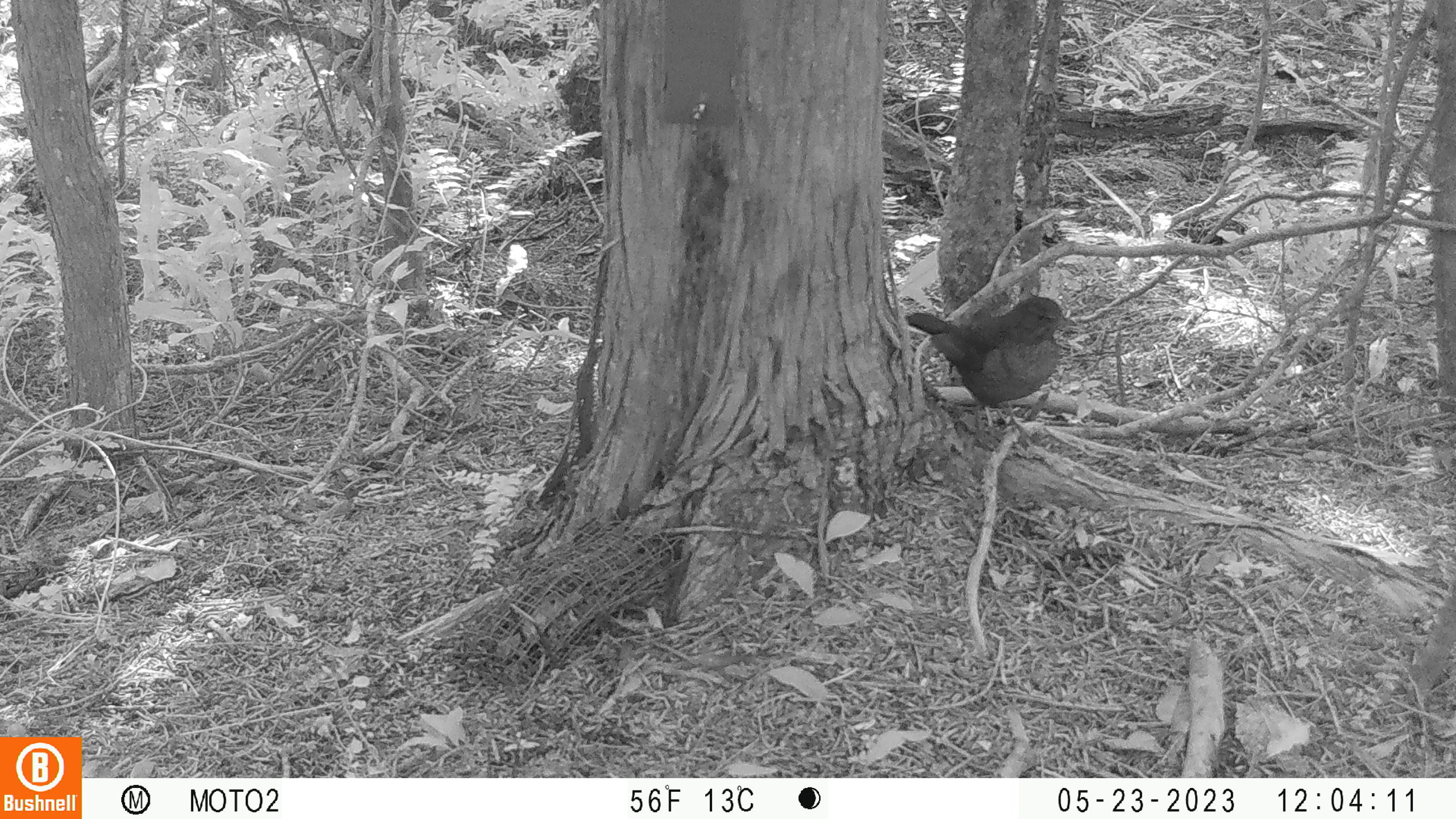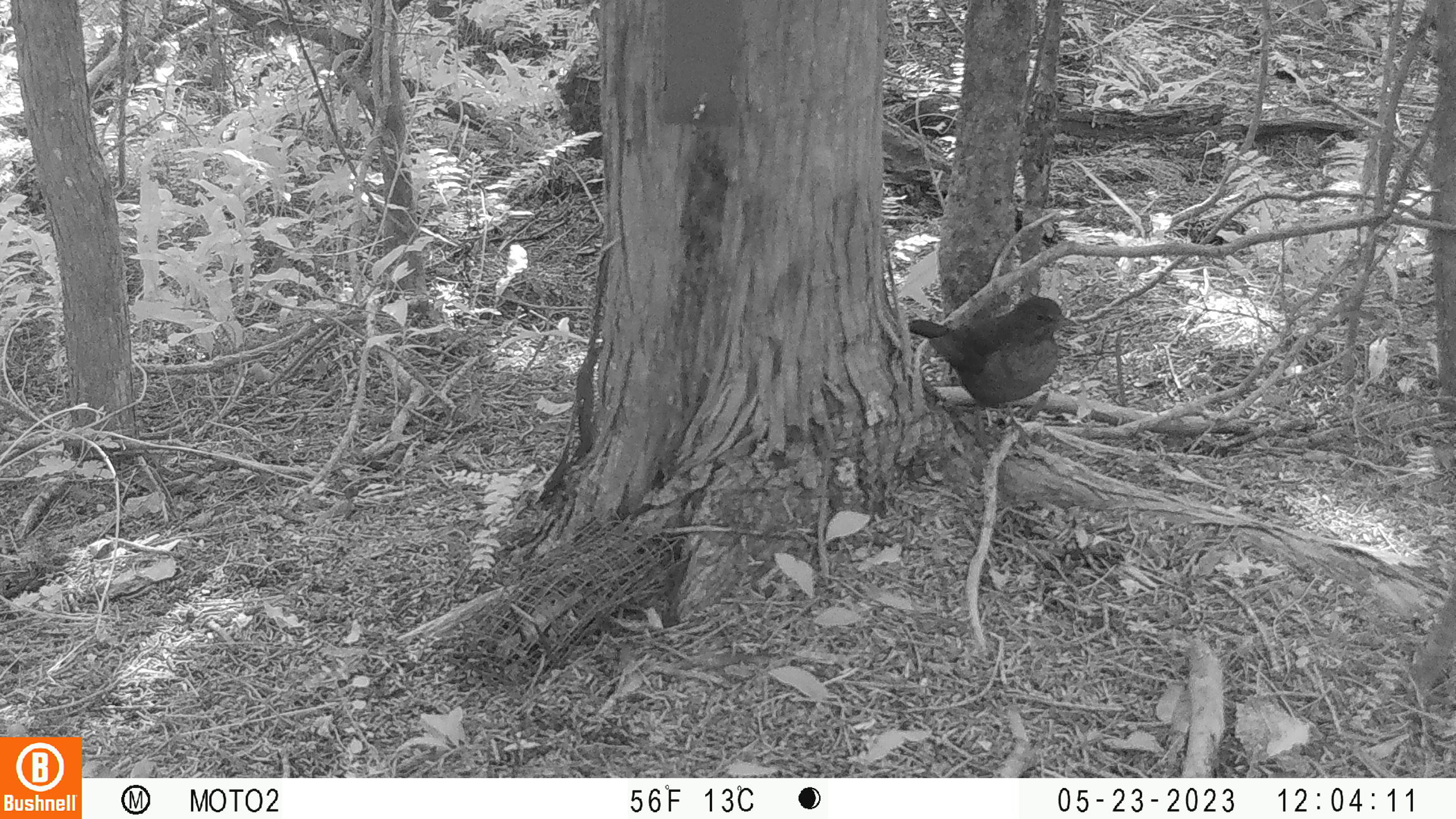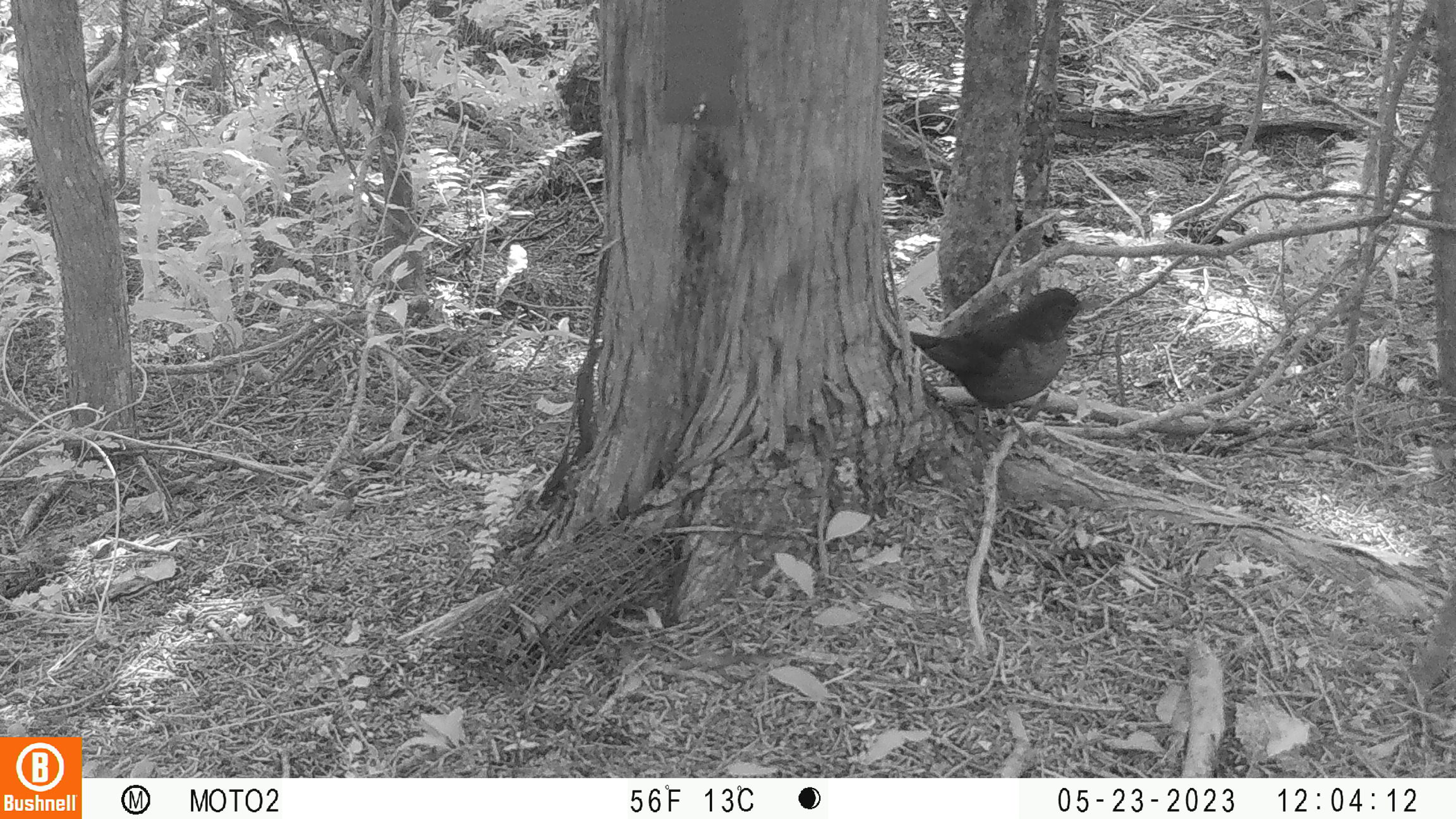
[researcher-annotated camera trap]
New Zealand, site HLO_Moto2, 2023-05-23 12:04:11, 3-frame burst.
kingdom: Animalia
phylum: Chordata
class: Aves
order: Passeriformes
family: Turdidae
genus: Turdus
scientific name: Turdus merula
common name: eurasian blackbird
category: blackbird